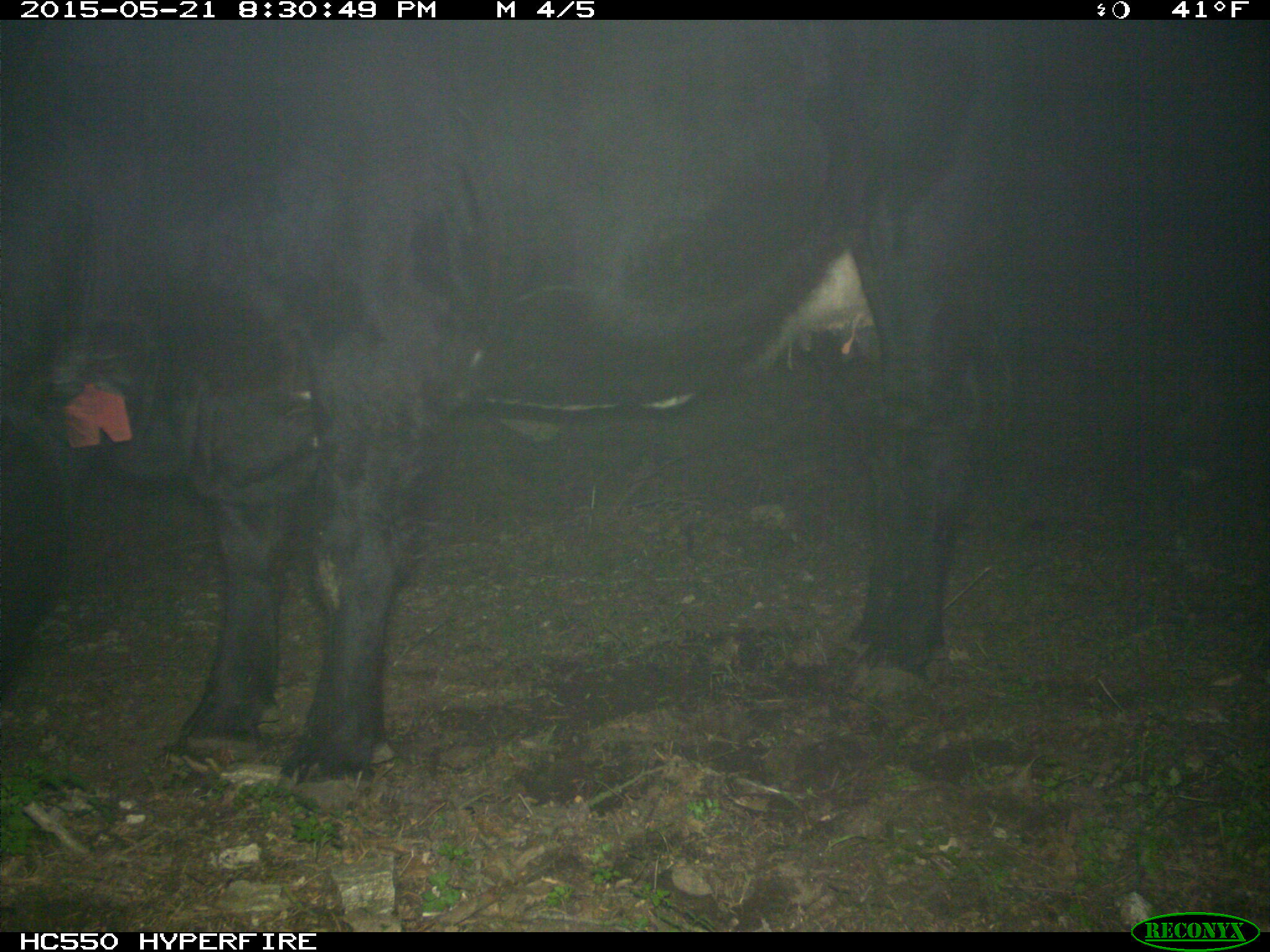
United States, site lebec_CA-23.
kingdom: Animalia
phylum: Chordata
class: Mammalia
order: Artiodactyla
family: Bovidae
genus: Bos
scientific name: Bos taurus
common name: domestic cow